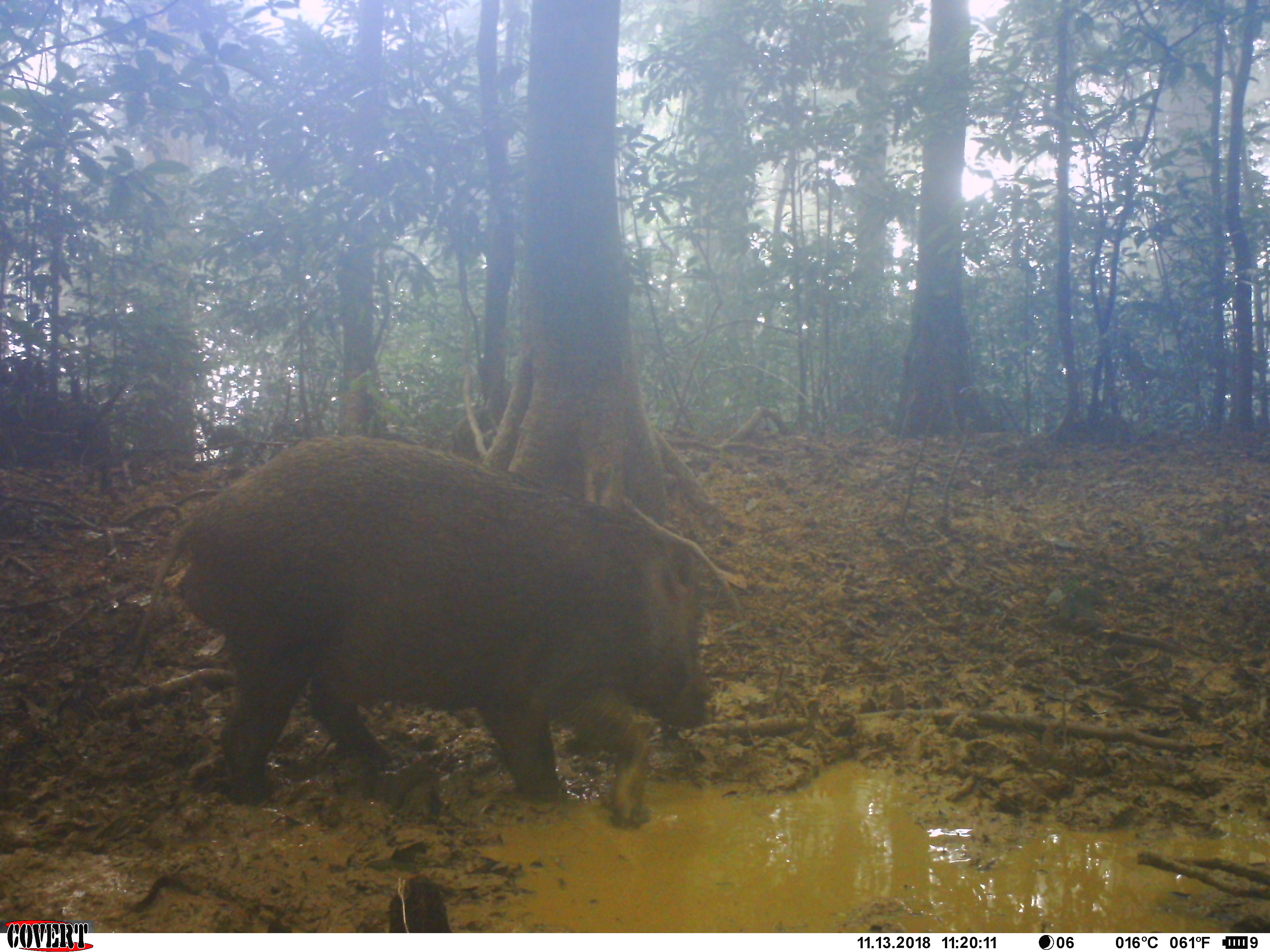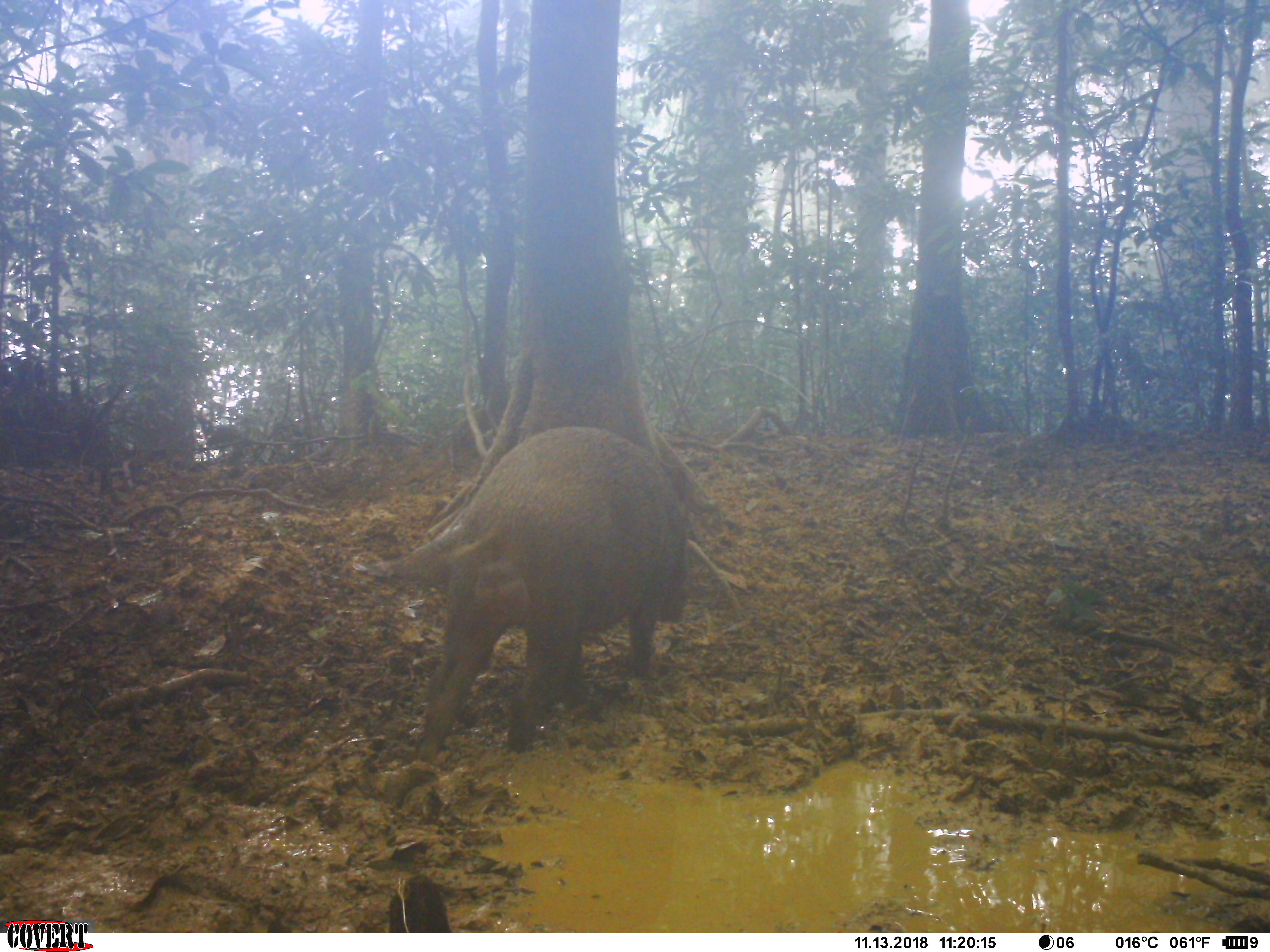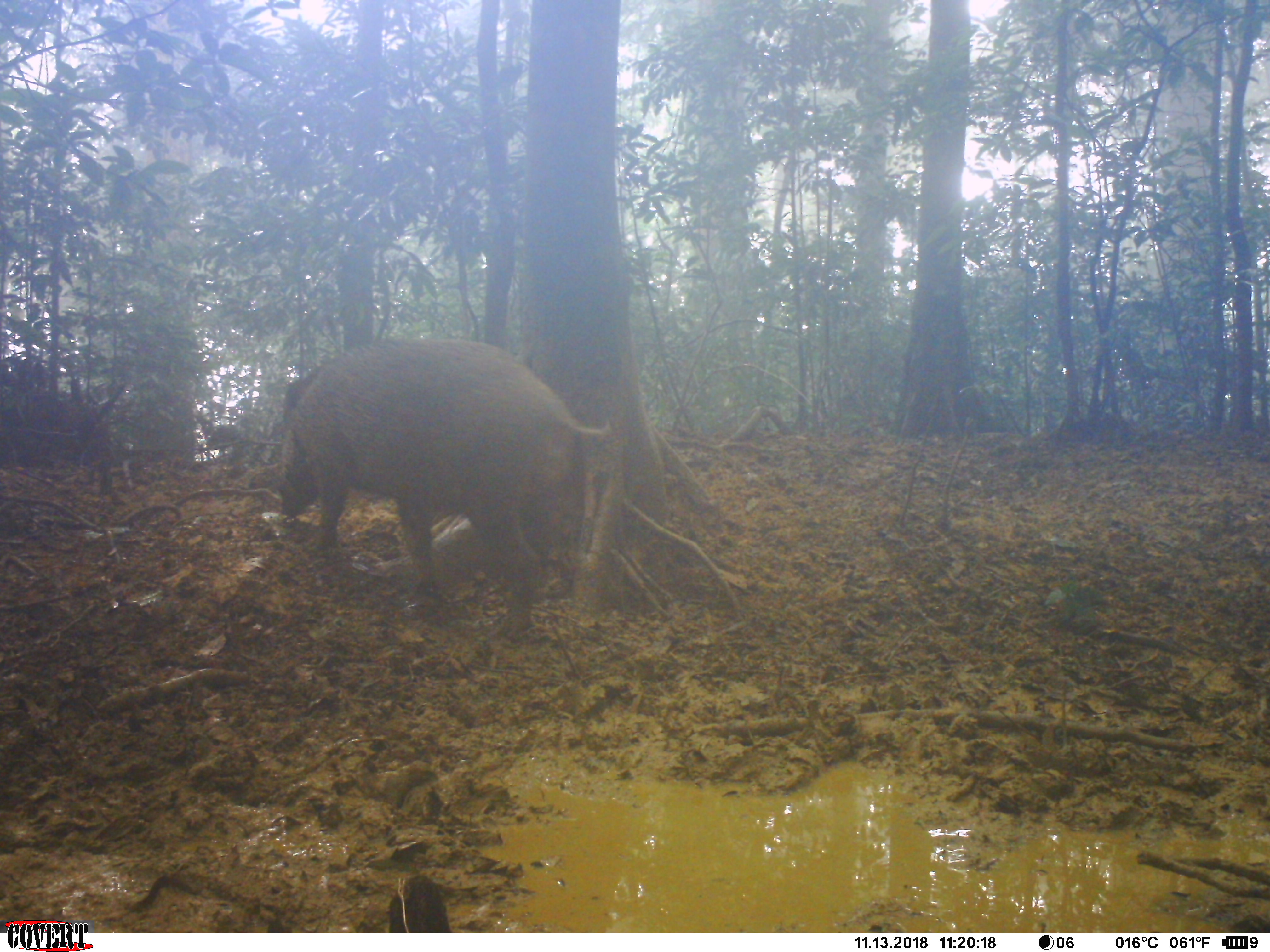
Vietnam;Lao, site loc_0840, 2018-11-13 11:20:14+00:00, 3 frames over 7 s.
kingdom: Animalia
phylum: Chordata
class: Mammalia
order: Artiodactyla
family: Suidae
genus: Sus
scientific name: Sus scrofa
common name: eurasian wild pig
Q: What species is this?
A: Eurasian wild pig (Sus scrofa).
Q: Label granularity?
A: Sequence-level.